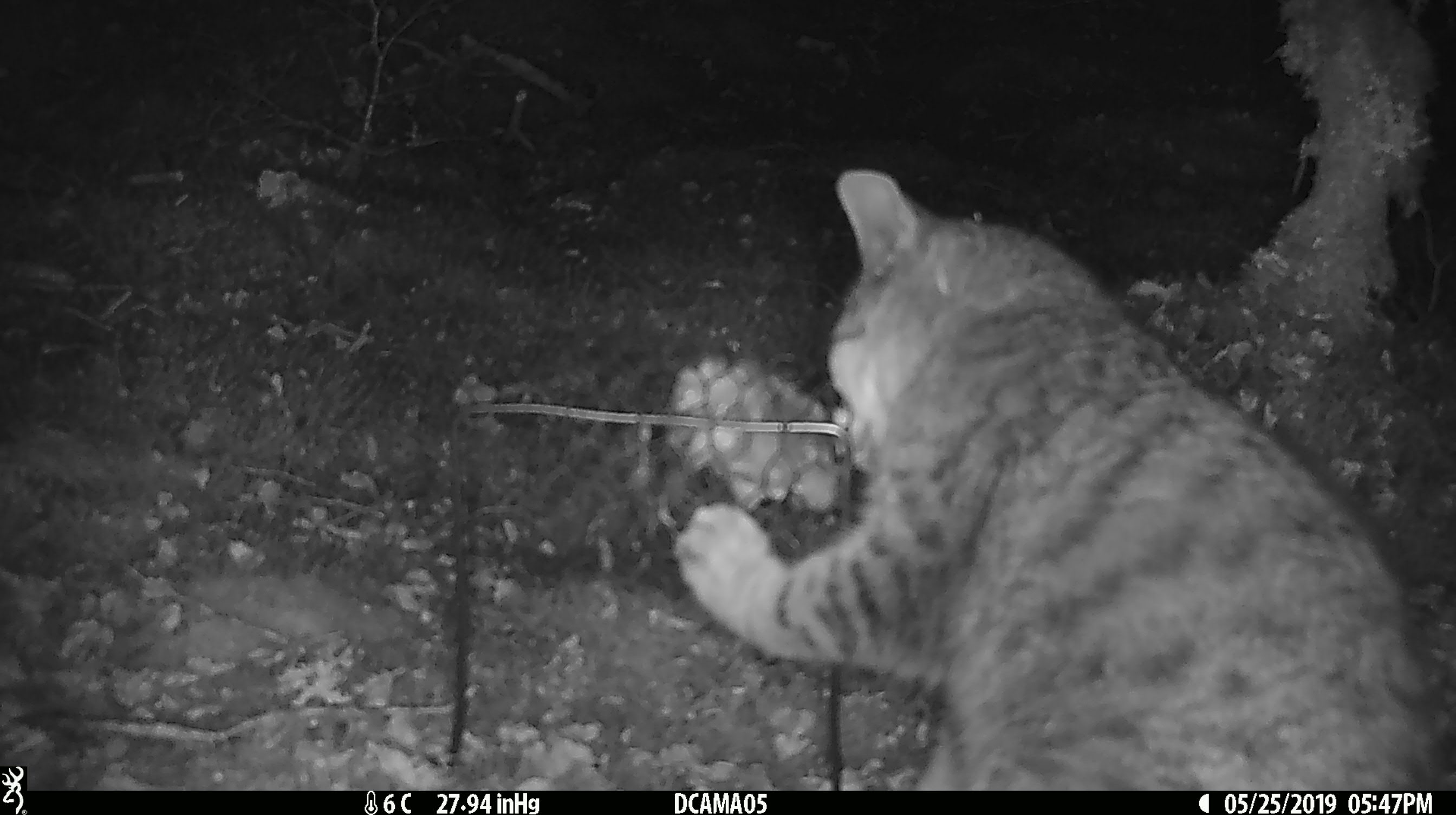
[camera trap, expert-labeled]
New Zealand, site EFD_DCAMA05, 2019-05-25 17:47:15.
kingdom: Animalia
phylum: Chordata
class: Mammalia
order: Carnivora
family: Felidae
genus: Felis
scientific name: Felis catus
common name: domestic cat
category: cat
Cat (domestic cat) (Felis catus).